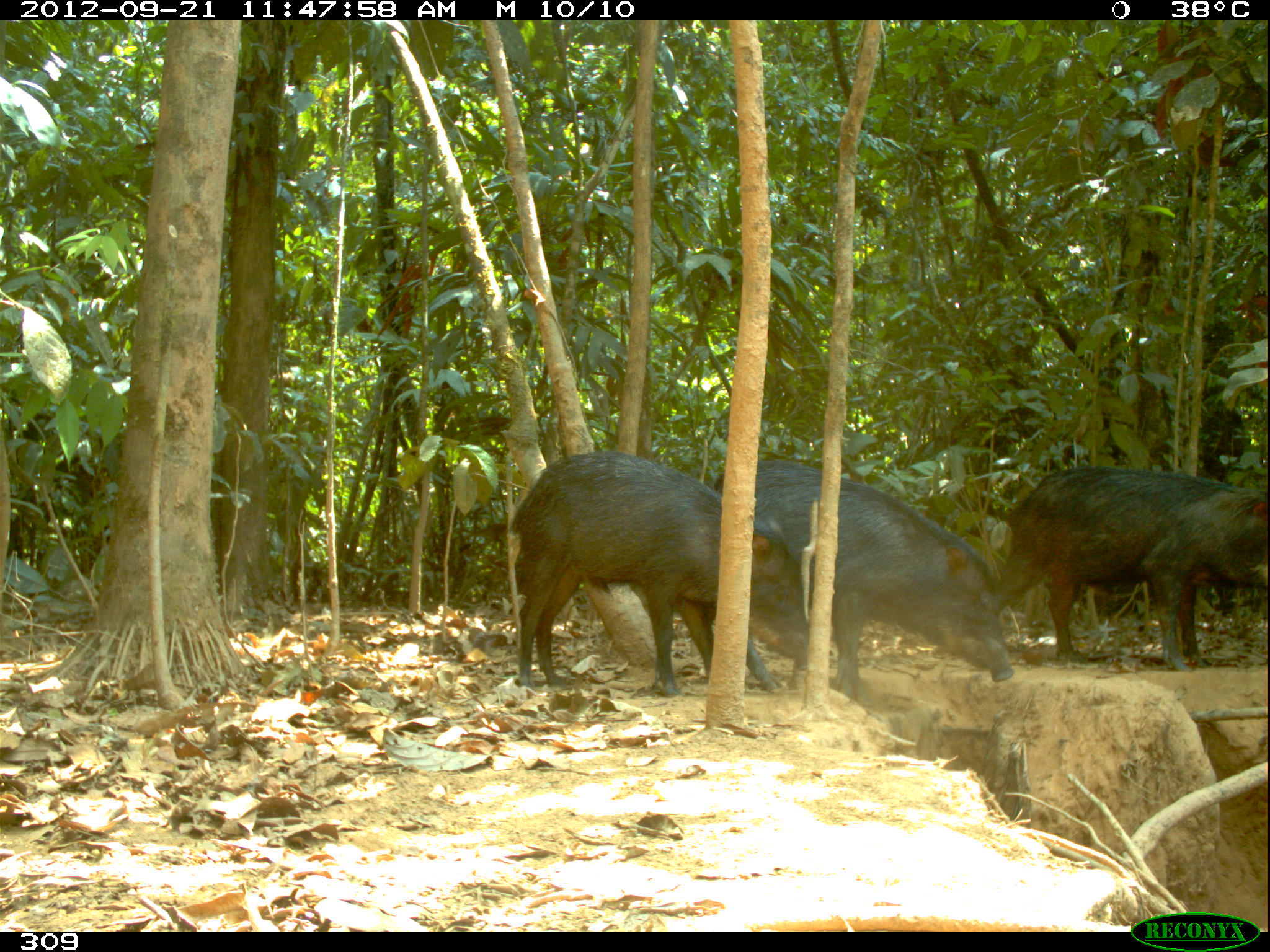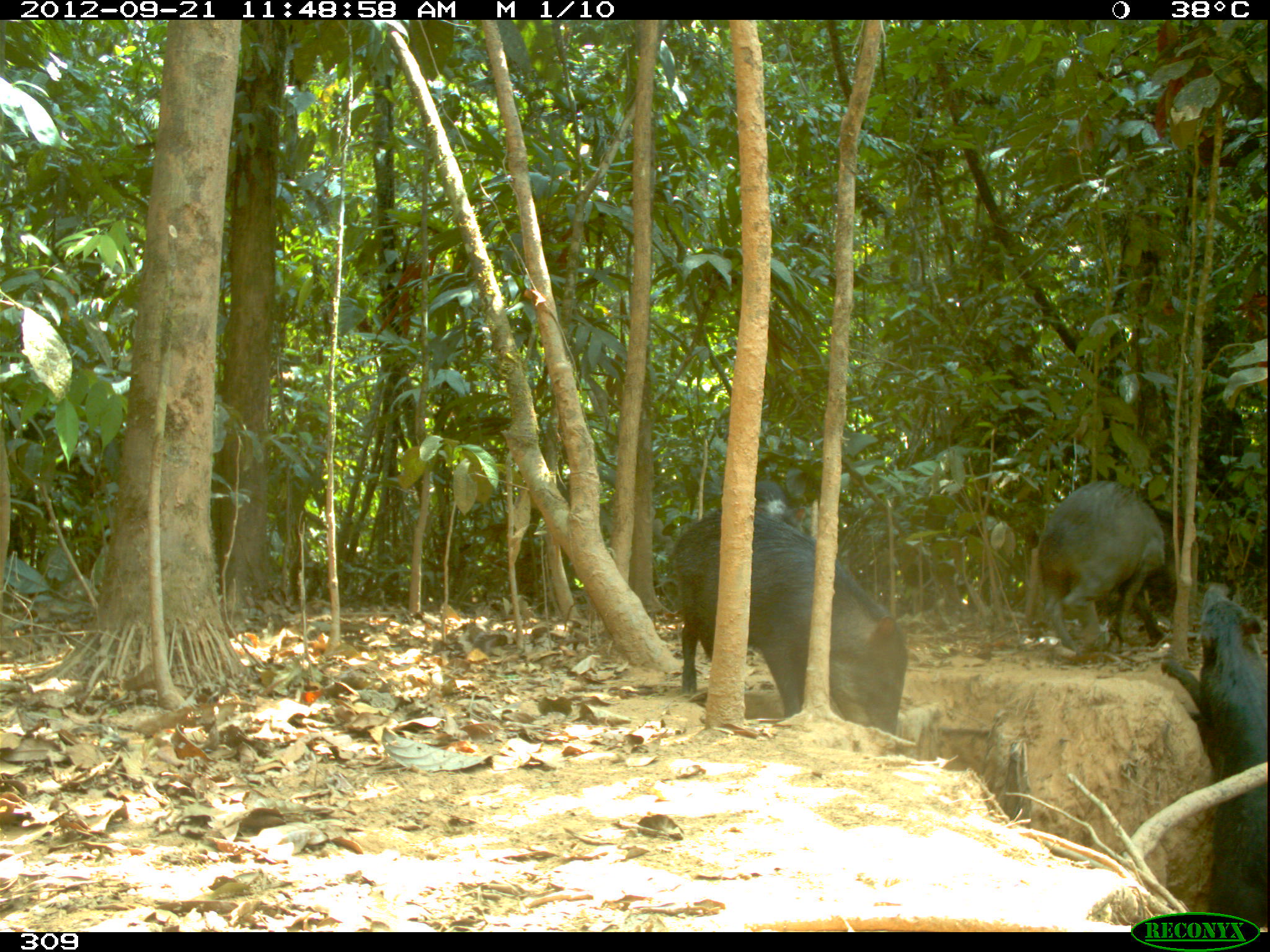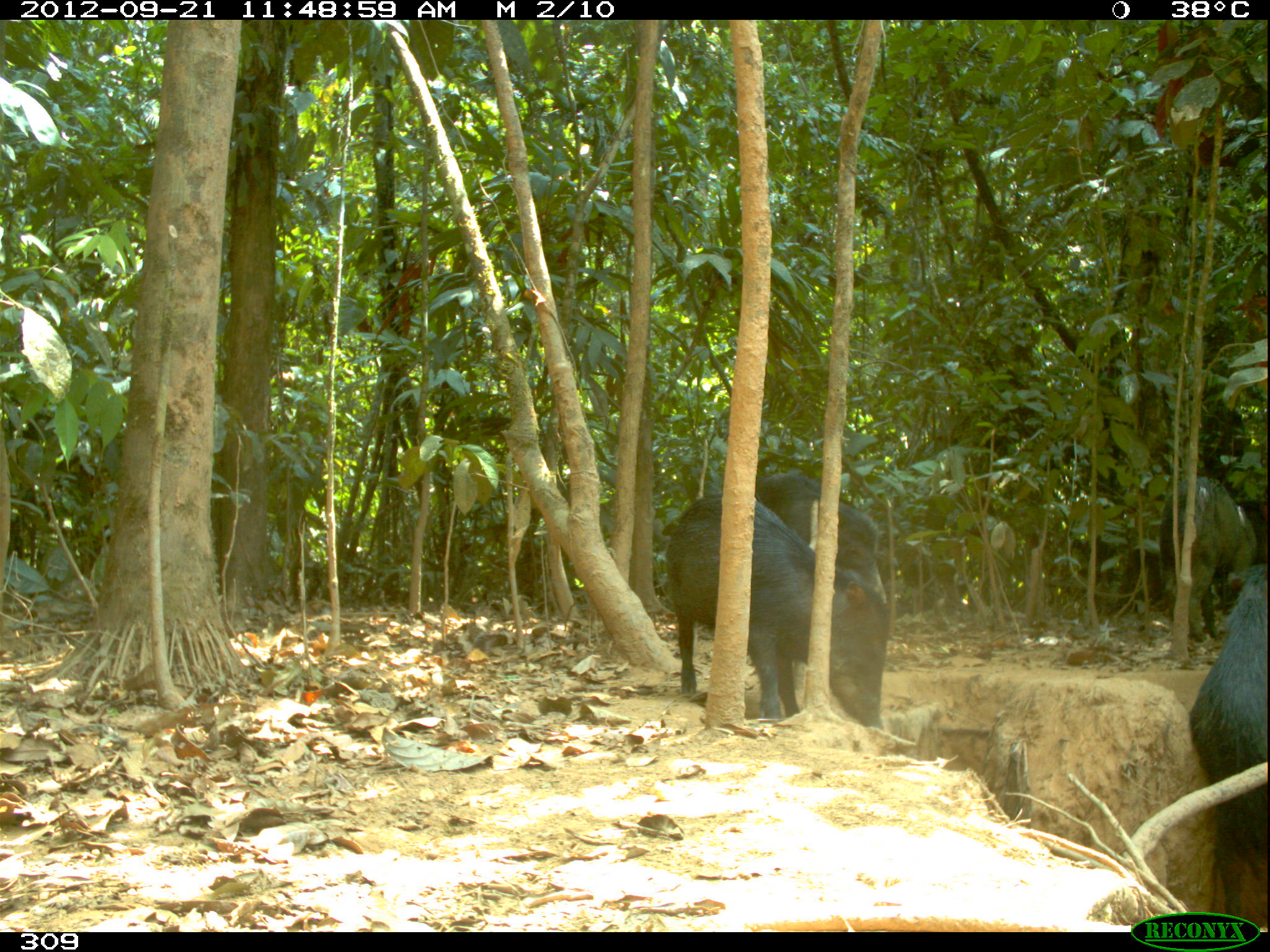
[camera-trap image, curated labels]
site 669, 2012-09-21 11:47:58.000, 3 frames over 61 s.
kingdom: Animalia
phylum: Chordata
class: Mammalia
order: Artiodactyla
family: Tayassuidae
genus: Tayassu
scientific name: Tayassu pecari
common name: white-lipped peccary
Tayassu pecari (white-lipped peccary).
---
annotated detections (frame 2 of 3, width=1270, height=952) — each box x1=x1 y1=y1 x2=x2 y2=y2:
tayassu pecari: x1=667 y1=506 x2=906 y2=734; x1=1159 y1=582 x2=1266 y2=928; x1=1036 y1=480 x2=1184 y2=656; x1=755 y1=478 x2=802 y2=532